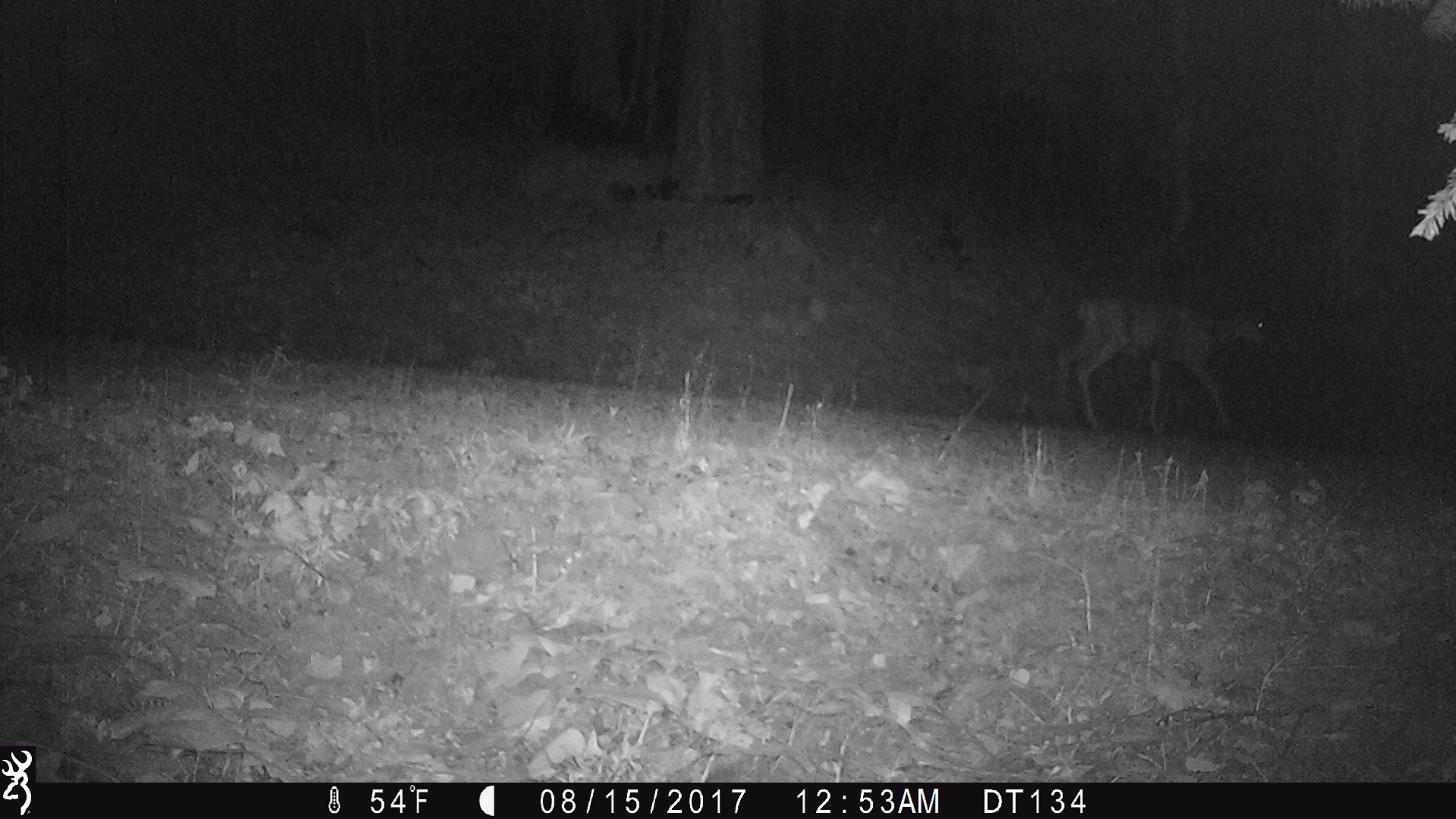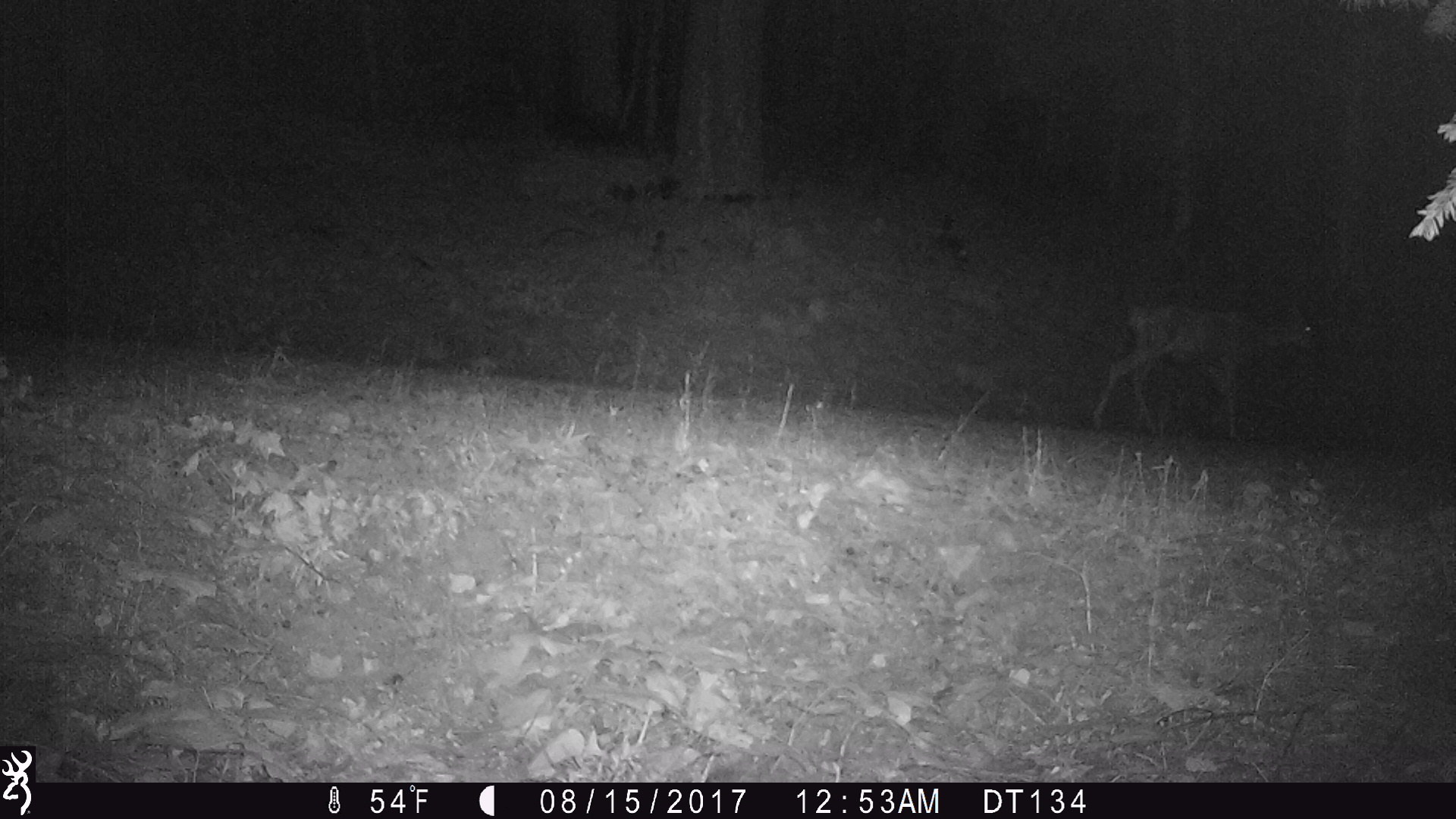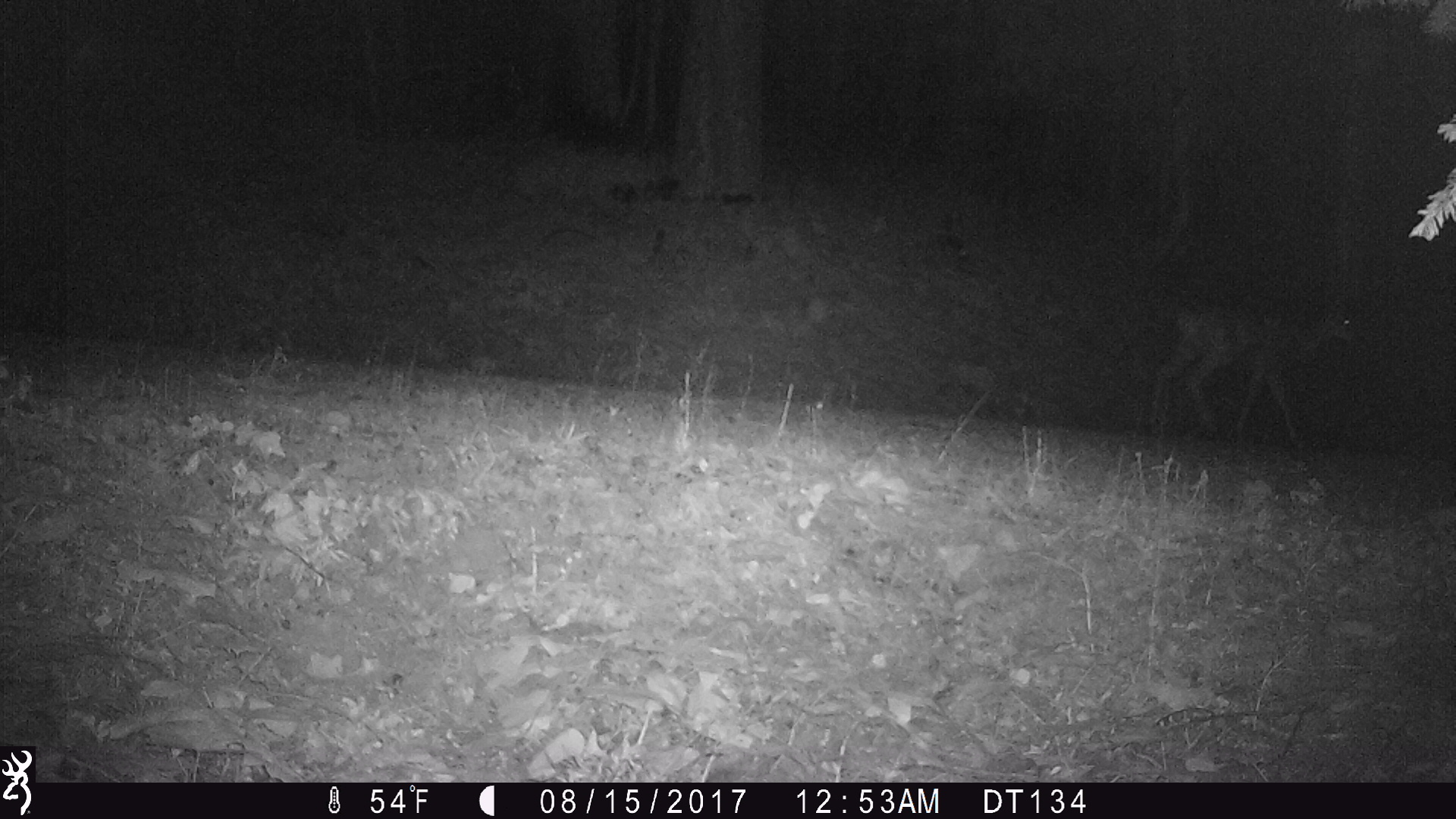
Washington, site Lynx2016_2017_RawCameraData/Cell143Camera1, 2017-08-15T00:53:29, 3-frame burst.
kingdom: Animalia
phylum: Chordata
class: Mammalia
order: Artiodactyla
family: Cervidae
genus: Odocoileus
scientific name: Odocoileus hemionus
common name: mule deer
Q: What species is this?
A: Odocoileus hemionus (mule deer).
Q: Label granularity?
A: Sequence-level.